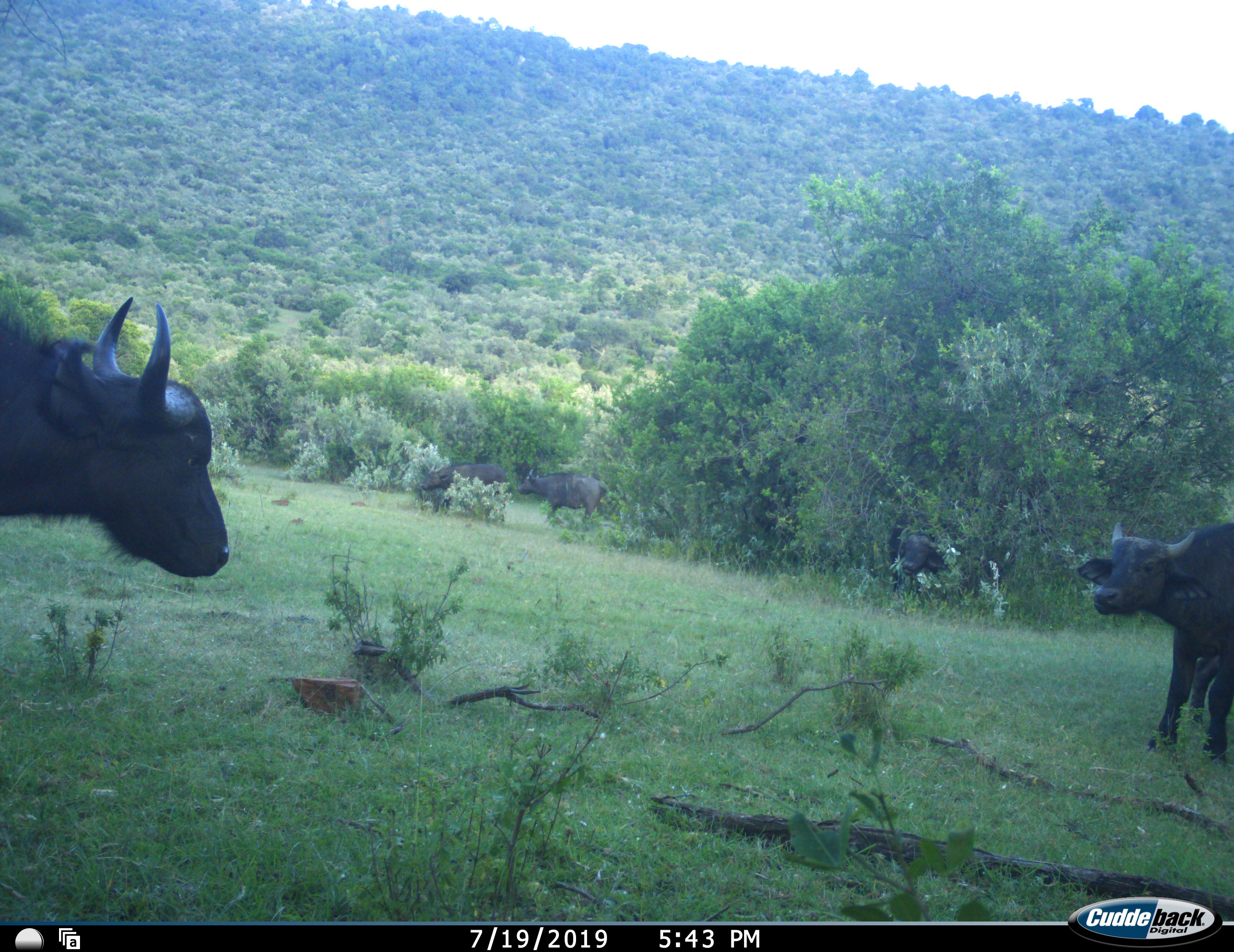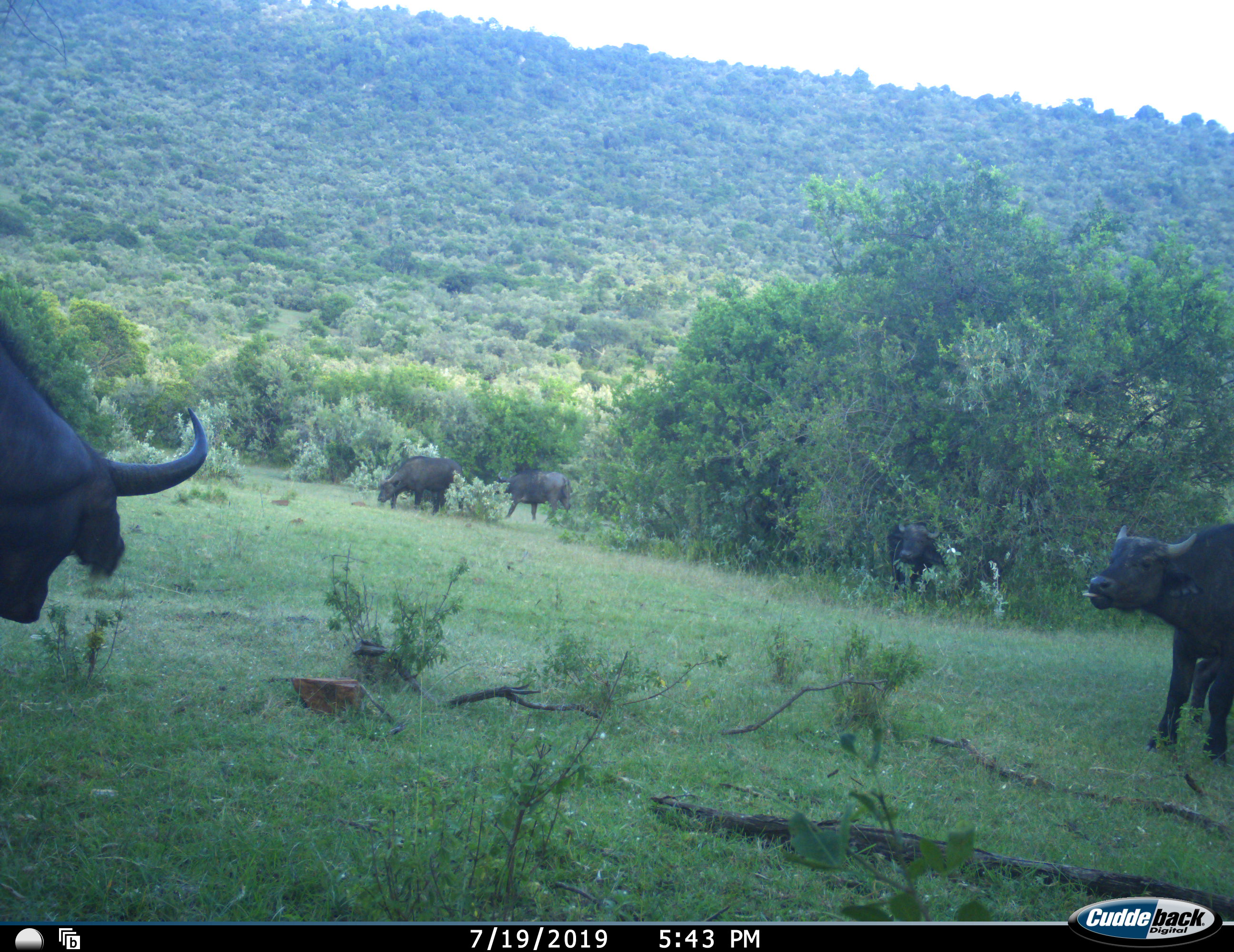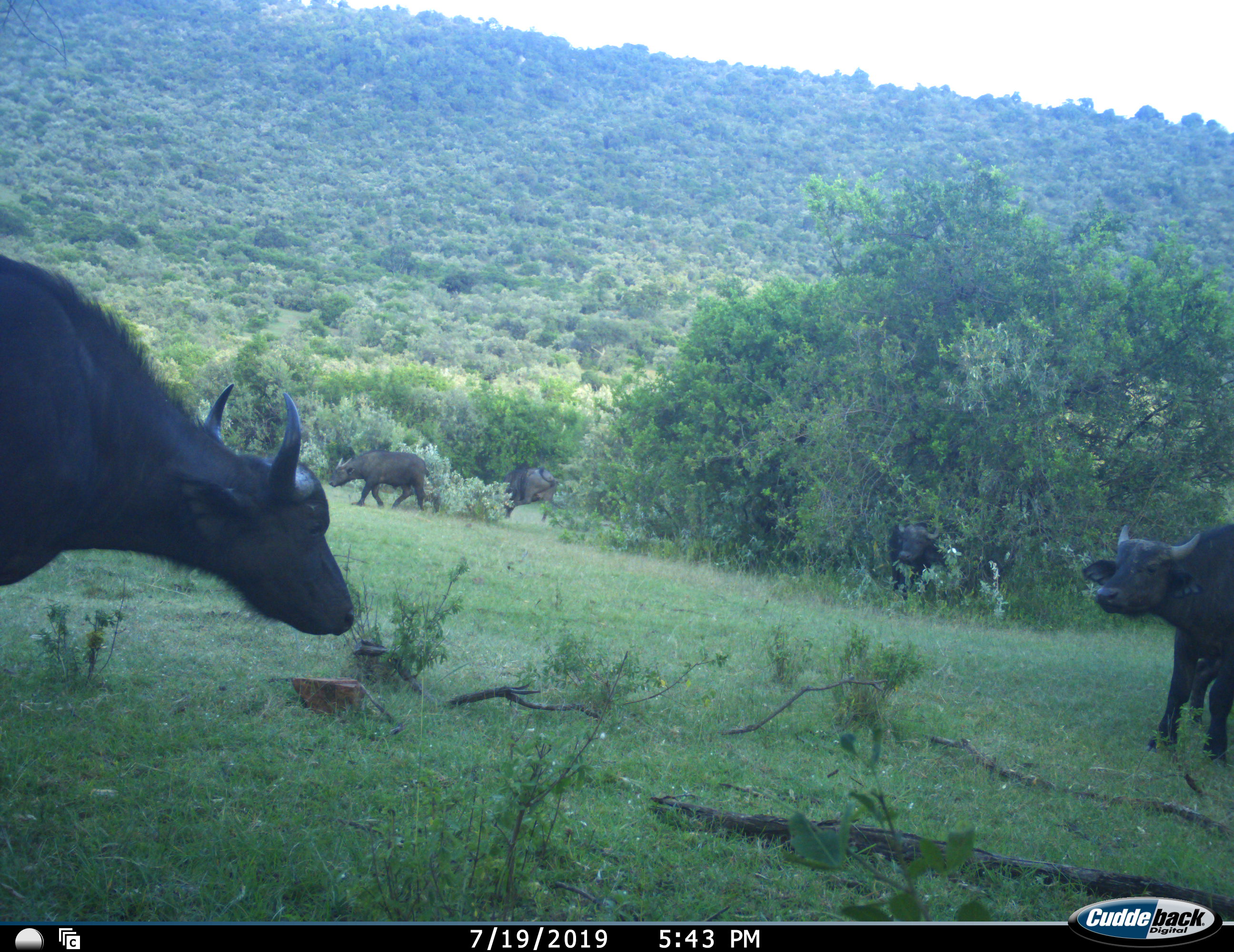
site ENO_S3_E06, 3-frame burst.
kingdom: Animalia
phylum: Chordata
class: Mammalia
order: Artiodactyla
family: Bovidae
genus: Syncerus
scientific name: Syncerus caffer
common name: african buffalo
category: buffalo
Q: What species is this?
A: Buffalo (african buffalo) (Syncerus caffer).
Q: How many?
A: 5.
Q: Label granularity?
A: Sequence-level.